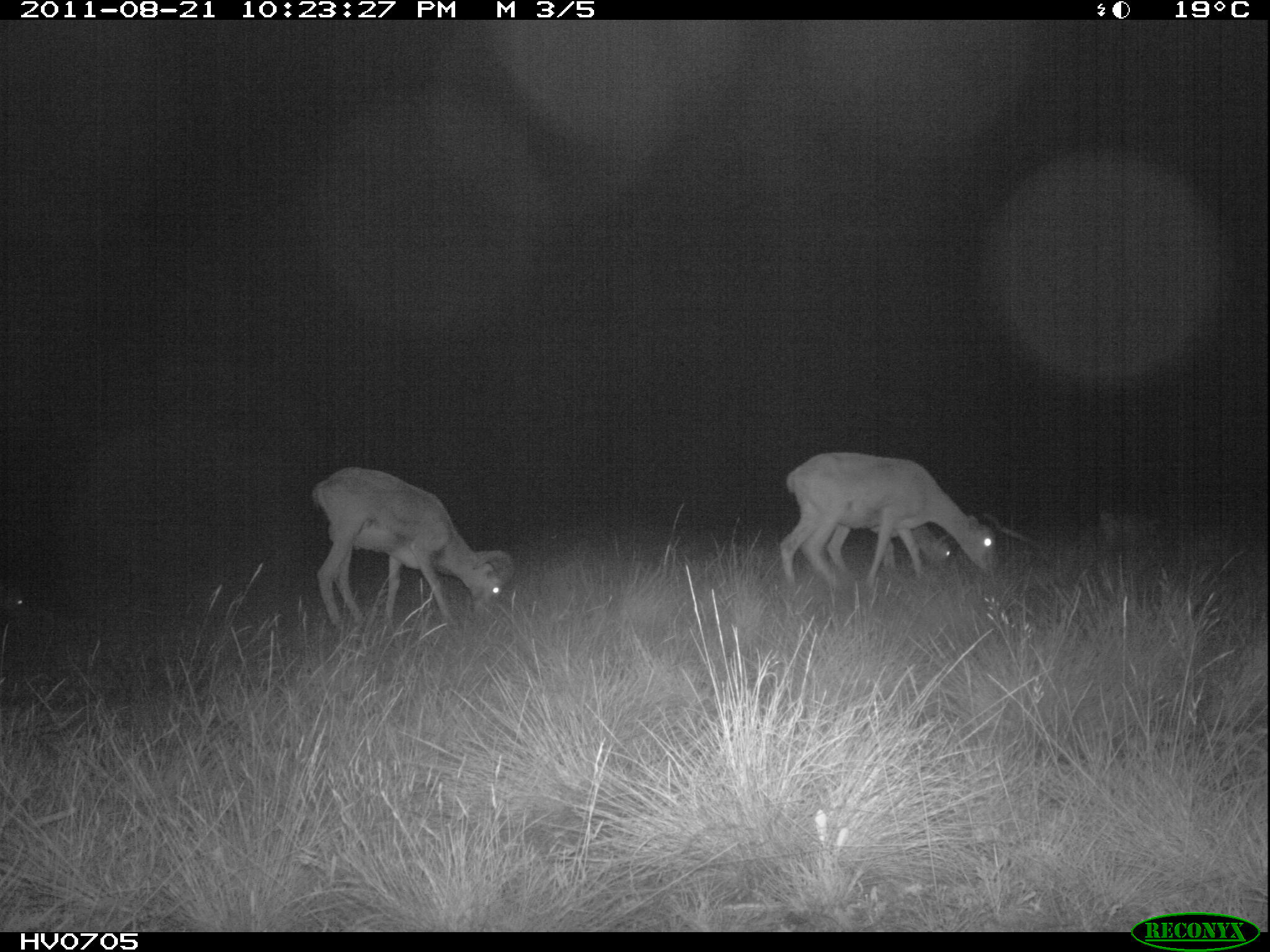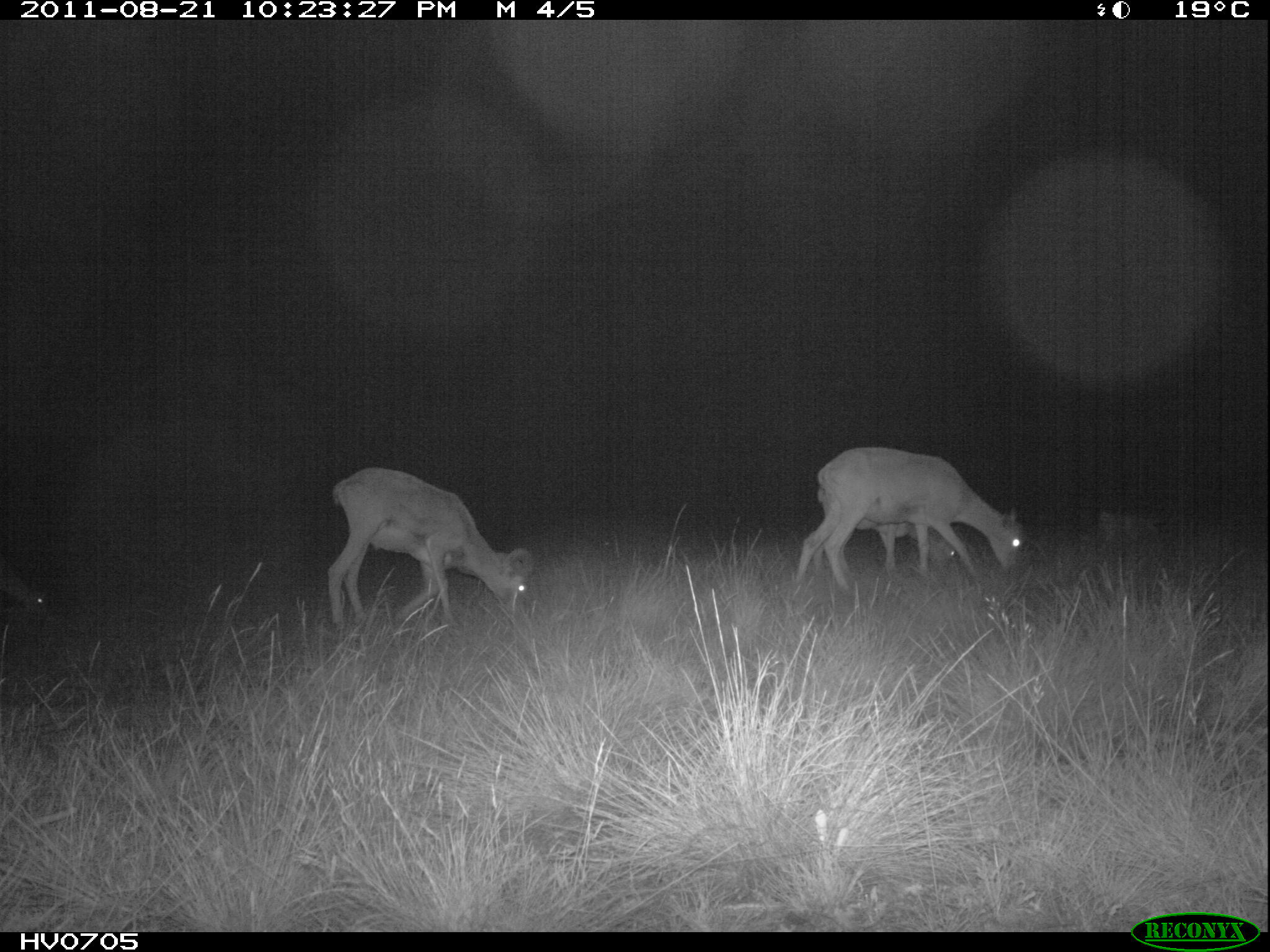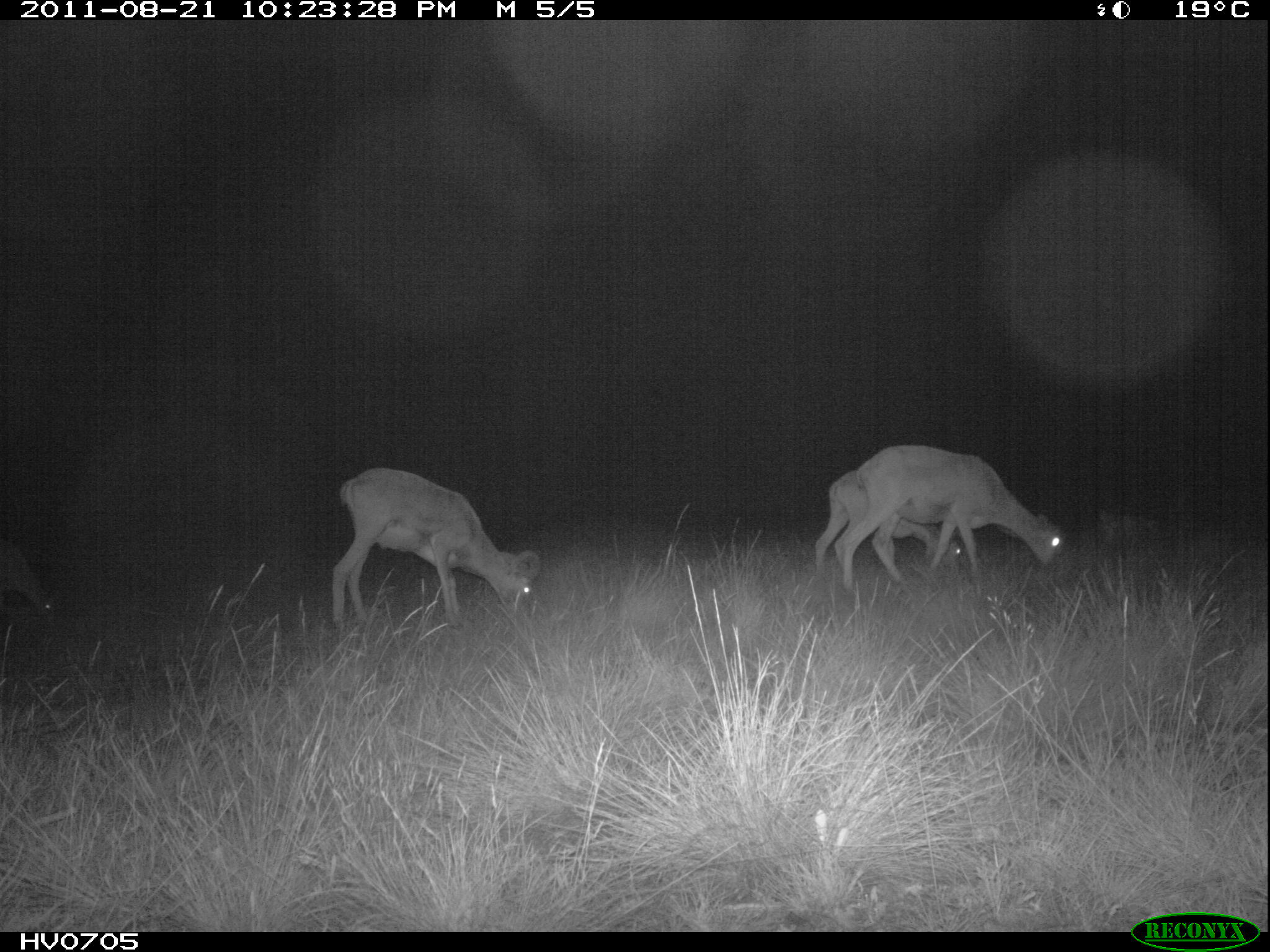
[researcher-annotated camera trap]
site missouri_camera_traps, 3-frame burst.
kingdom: Animalia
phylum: Chordata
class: Mammalia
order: Artiodactyla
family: Bovidae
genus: Ovis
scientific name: Ovis ammon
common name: mouflon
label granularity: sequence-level